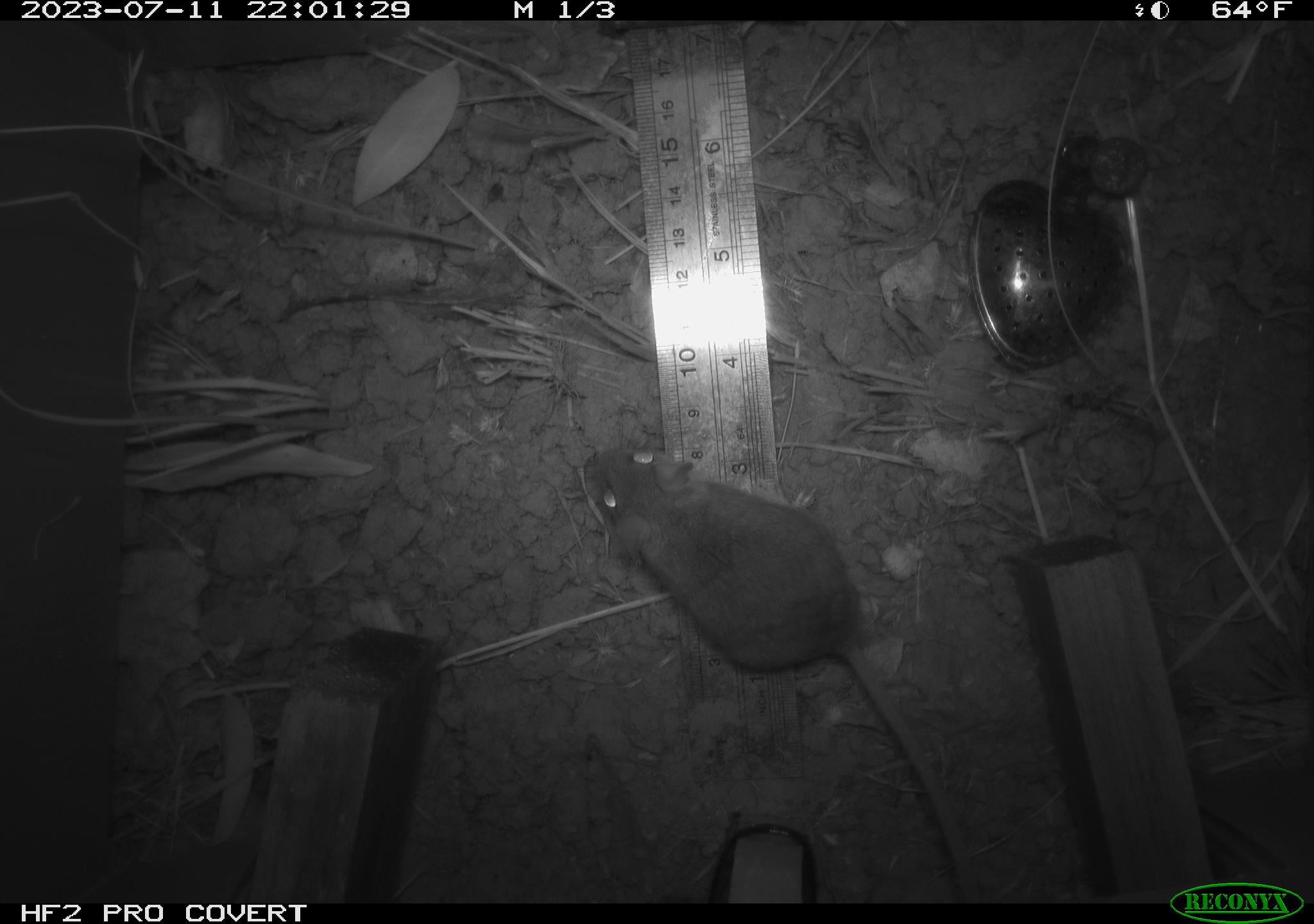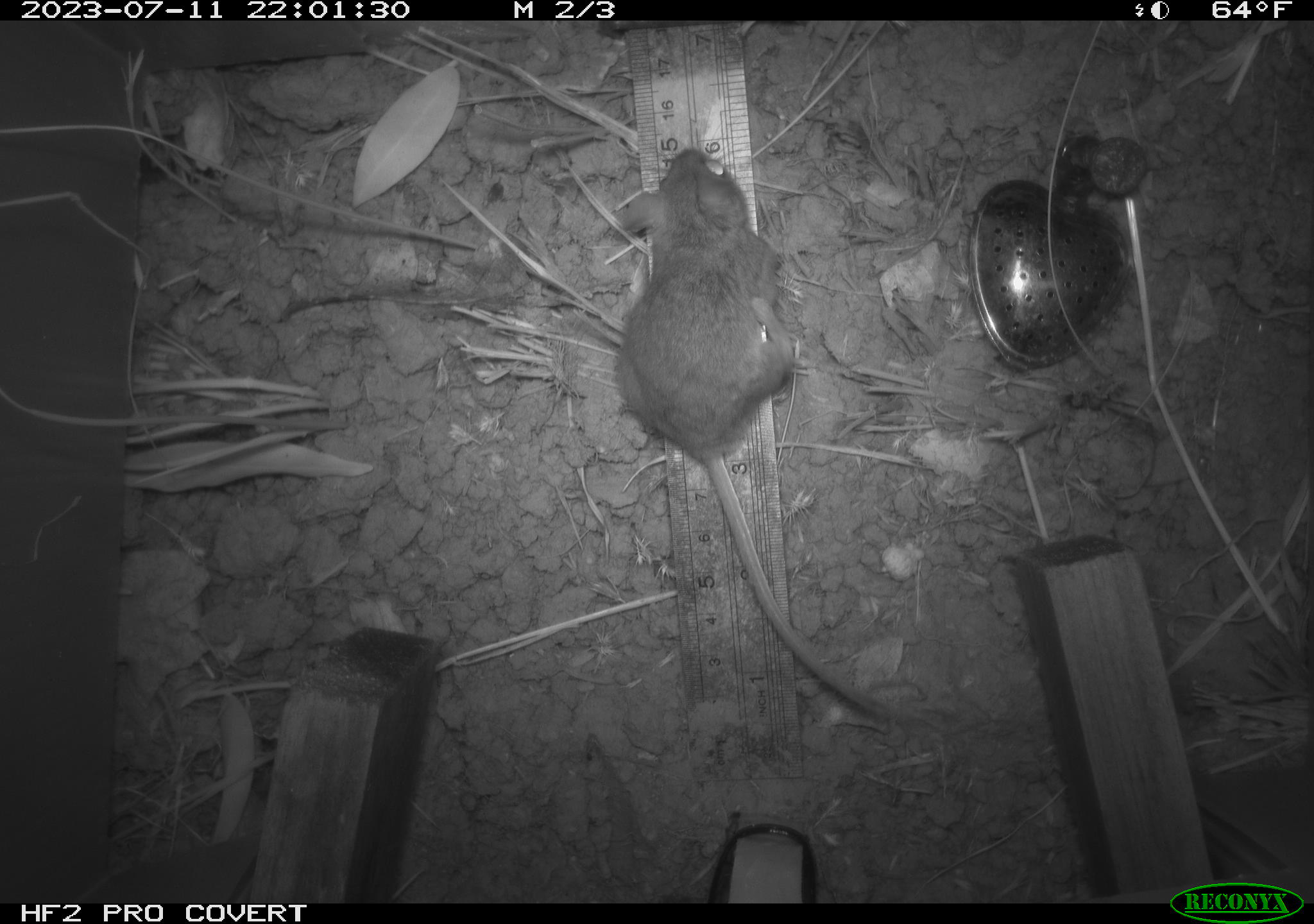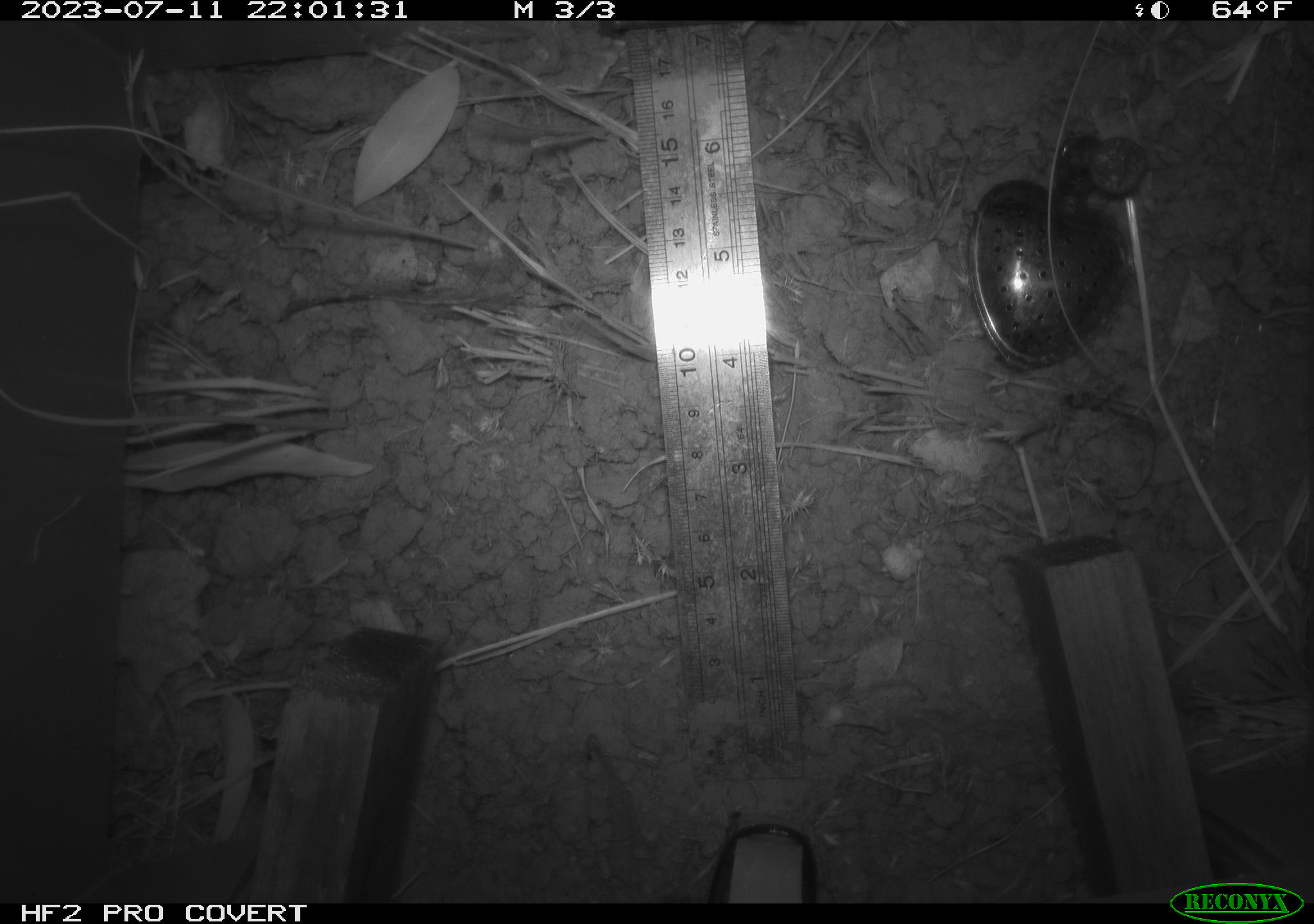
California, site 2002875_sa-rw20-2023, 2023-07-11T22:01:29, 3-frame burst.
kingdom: Animalia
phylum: Chordata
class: Mammalia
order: Rodentia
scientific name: Rodentia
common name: mouse species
Mouse species (Rodentia).